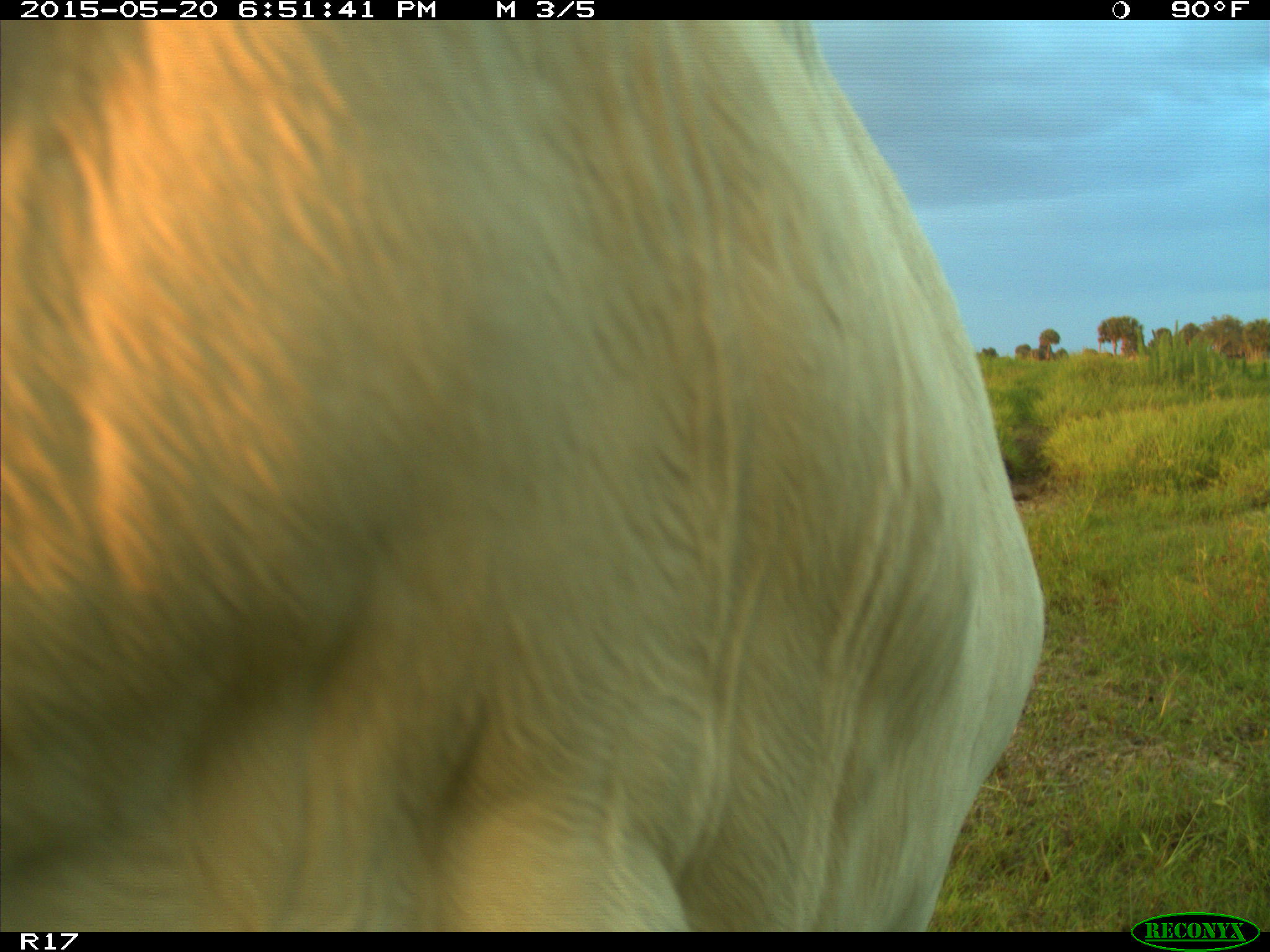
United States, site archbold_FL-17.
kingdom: Animalia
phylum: Chordata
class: Mammalia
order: Artiodactyla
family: Bovidae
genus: Bos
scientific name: Bos taurus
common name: domestic cow